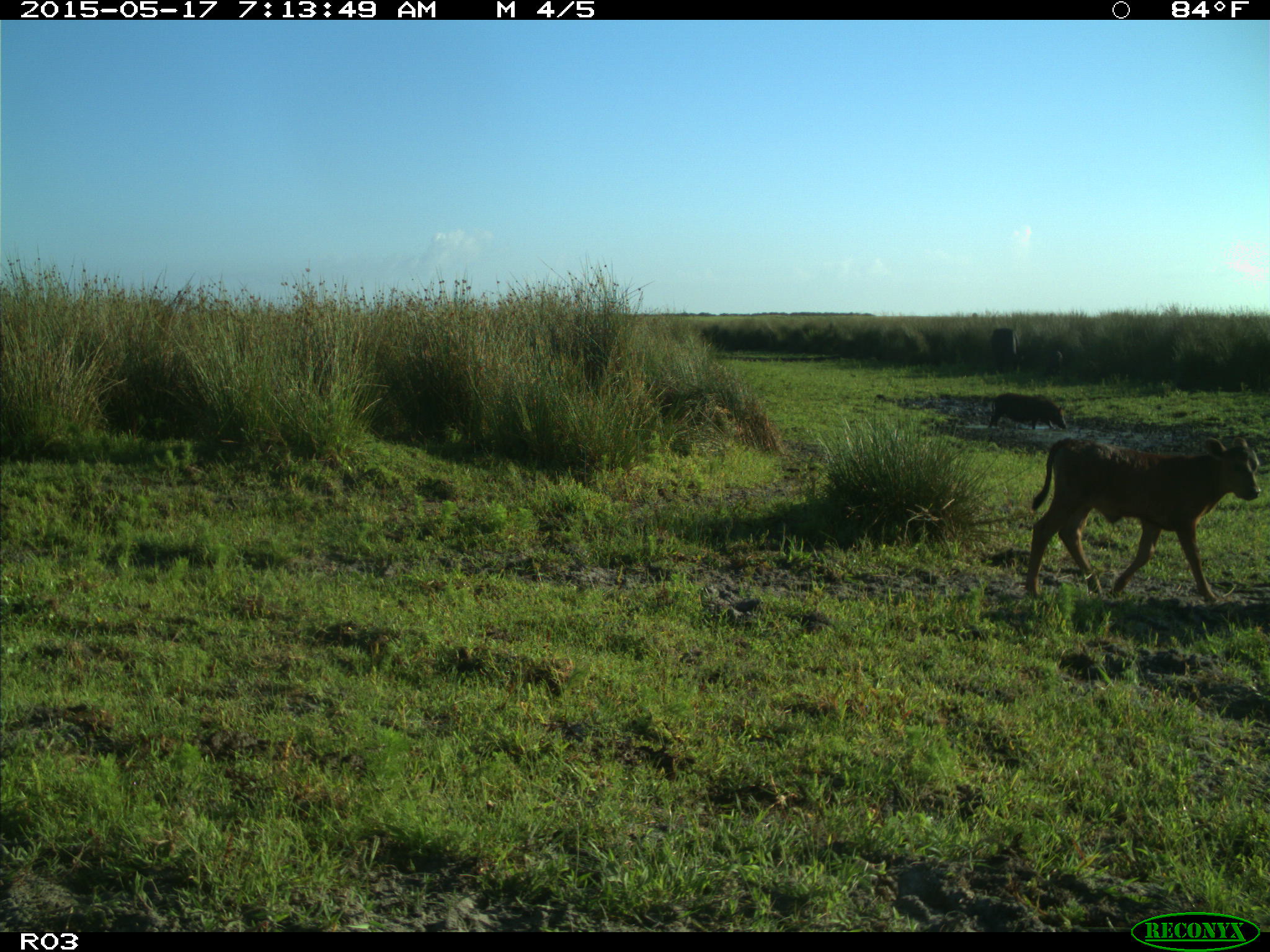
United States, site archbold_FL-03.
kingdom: Animalia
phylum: Chordata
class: Mammalia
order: Artiodactyla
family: Suidae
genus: Sus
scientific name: Sus scrofa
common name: wild boar